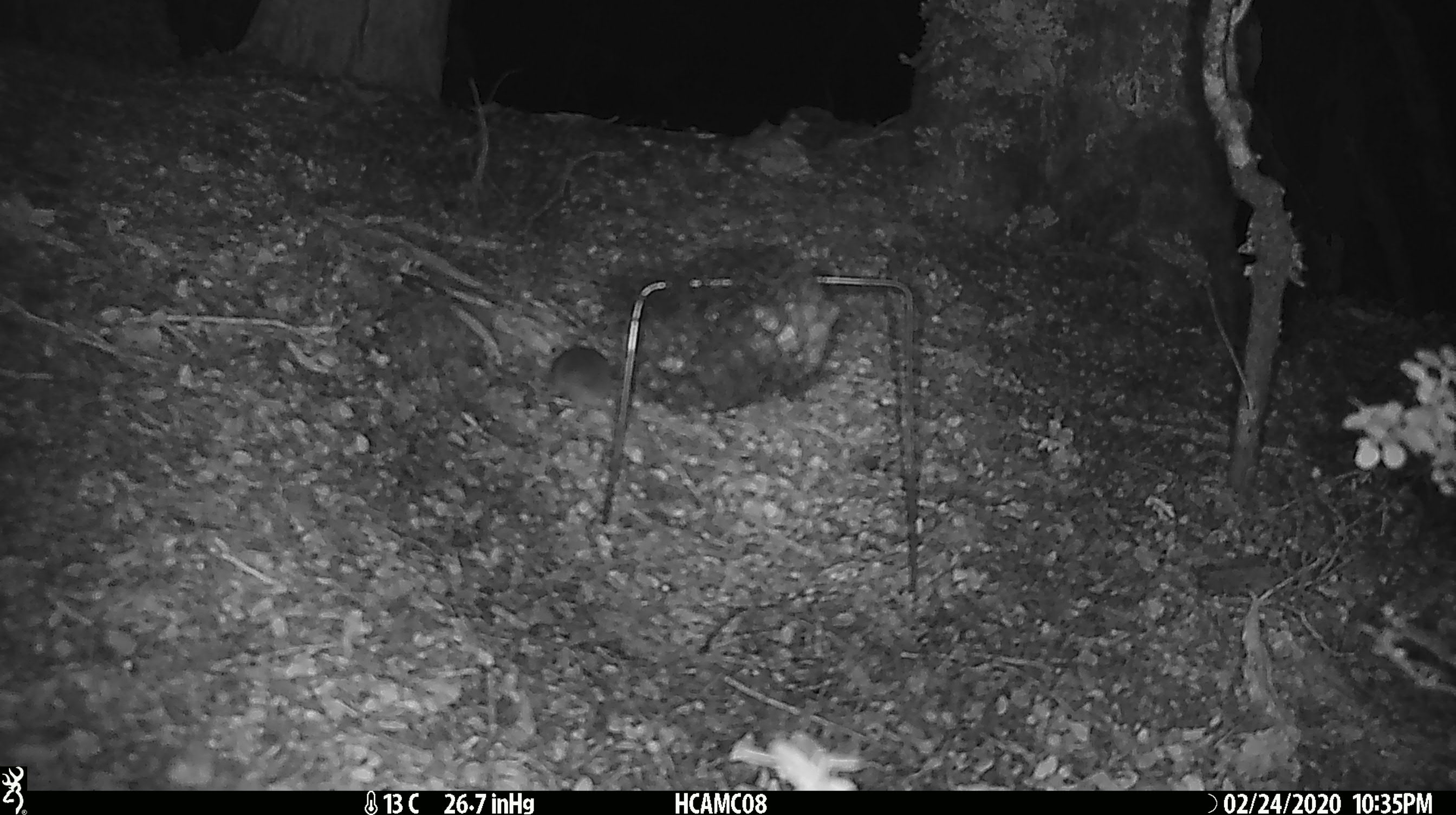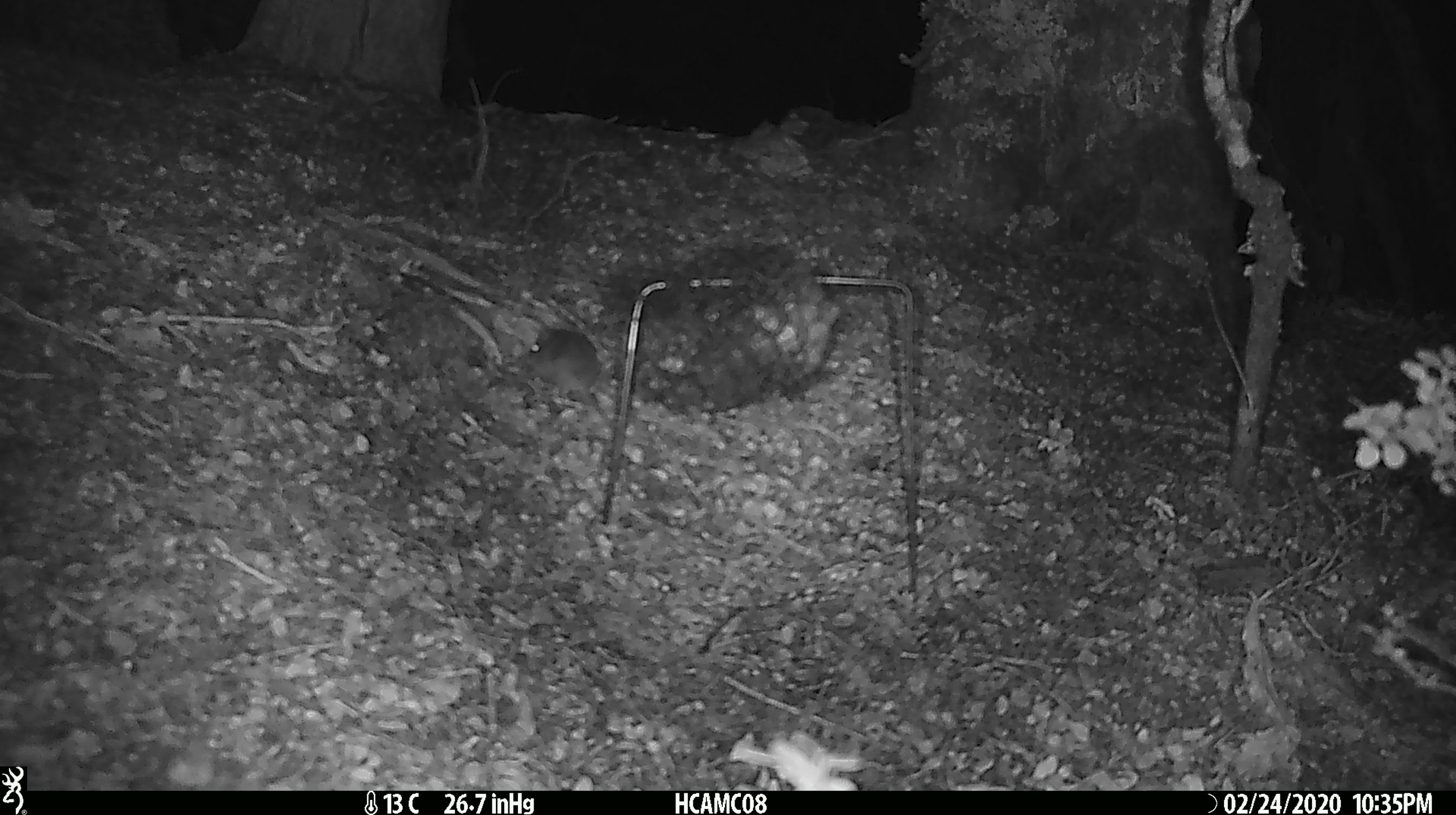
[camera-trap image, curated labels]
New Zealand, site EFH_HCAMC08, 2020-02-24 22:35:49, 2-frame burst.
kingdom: Animalia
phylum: Chordata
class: Mammalia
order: Rodentia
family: Muridae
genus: Mus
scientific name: Mus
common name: mouse